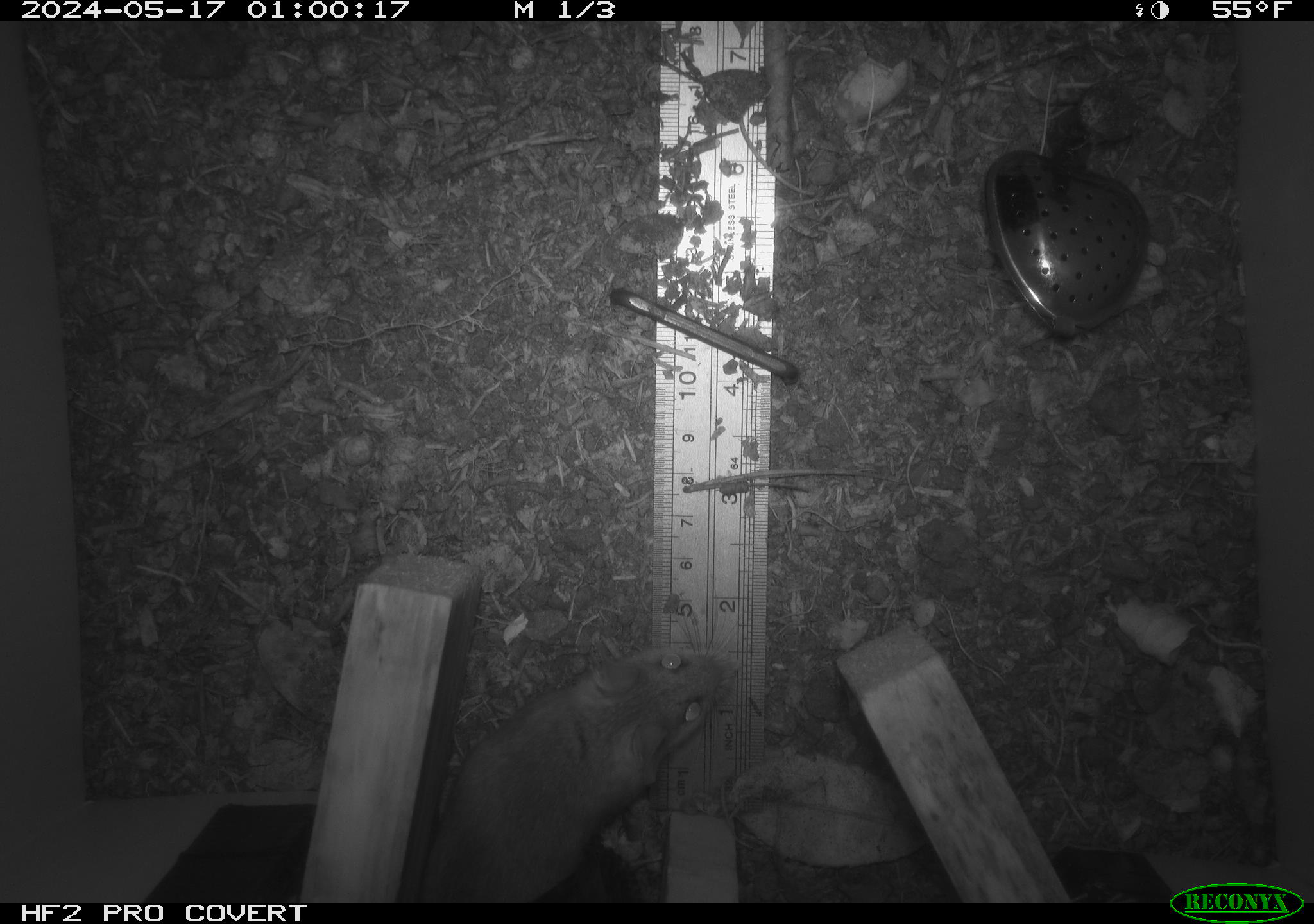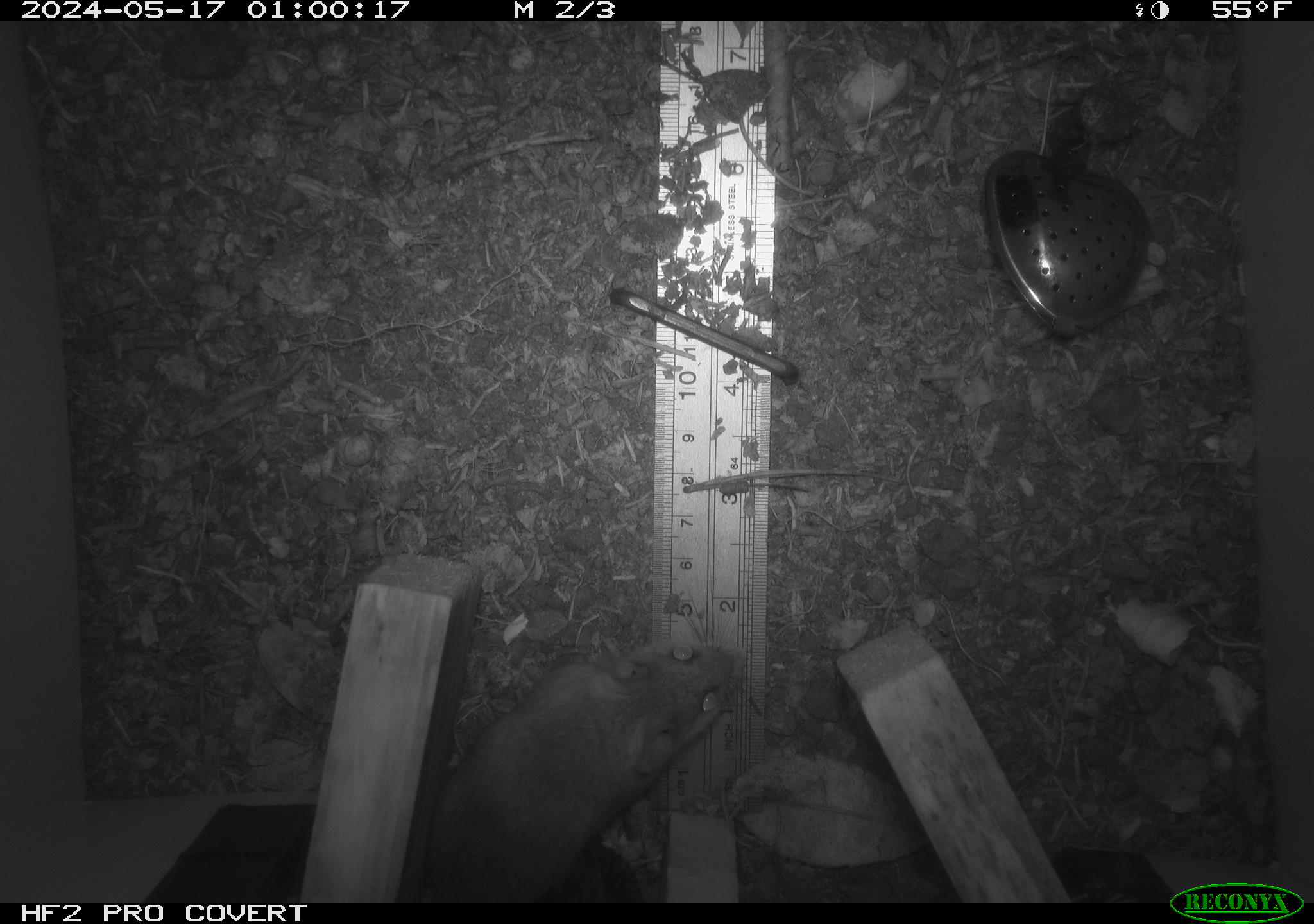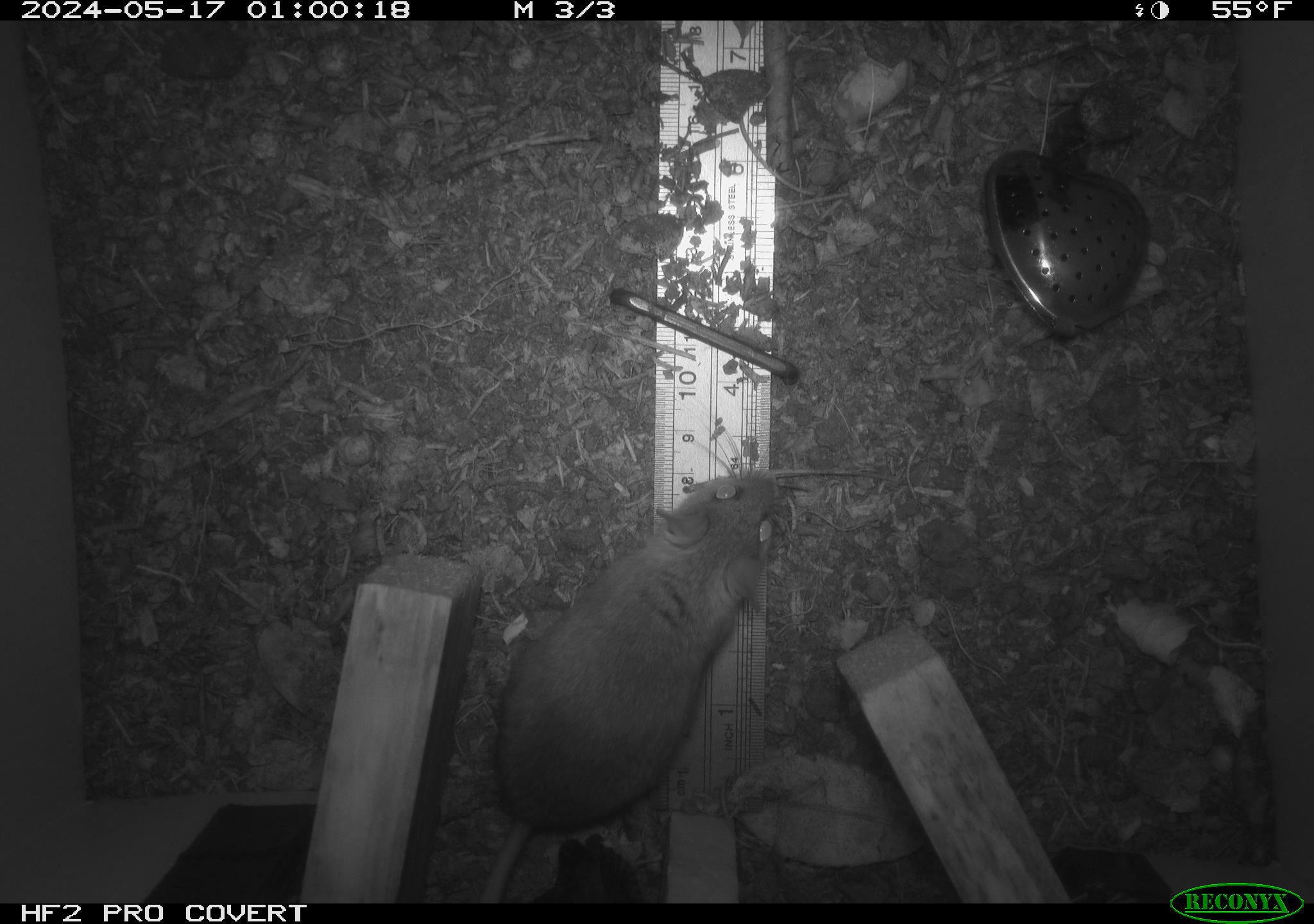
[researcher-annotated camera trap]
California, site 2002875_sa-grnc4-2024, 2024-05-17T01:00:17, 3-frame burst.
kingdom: Animalia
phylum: Chordata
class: Mammalia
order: Rodentia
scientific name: Rodentia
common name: rodent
Rodent (Rodentia).